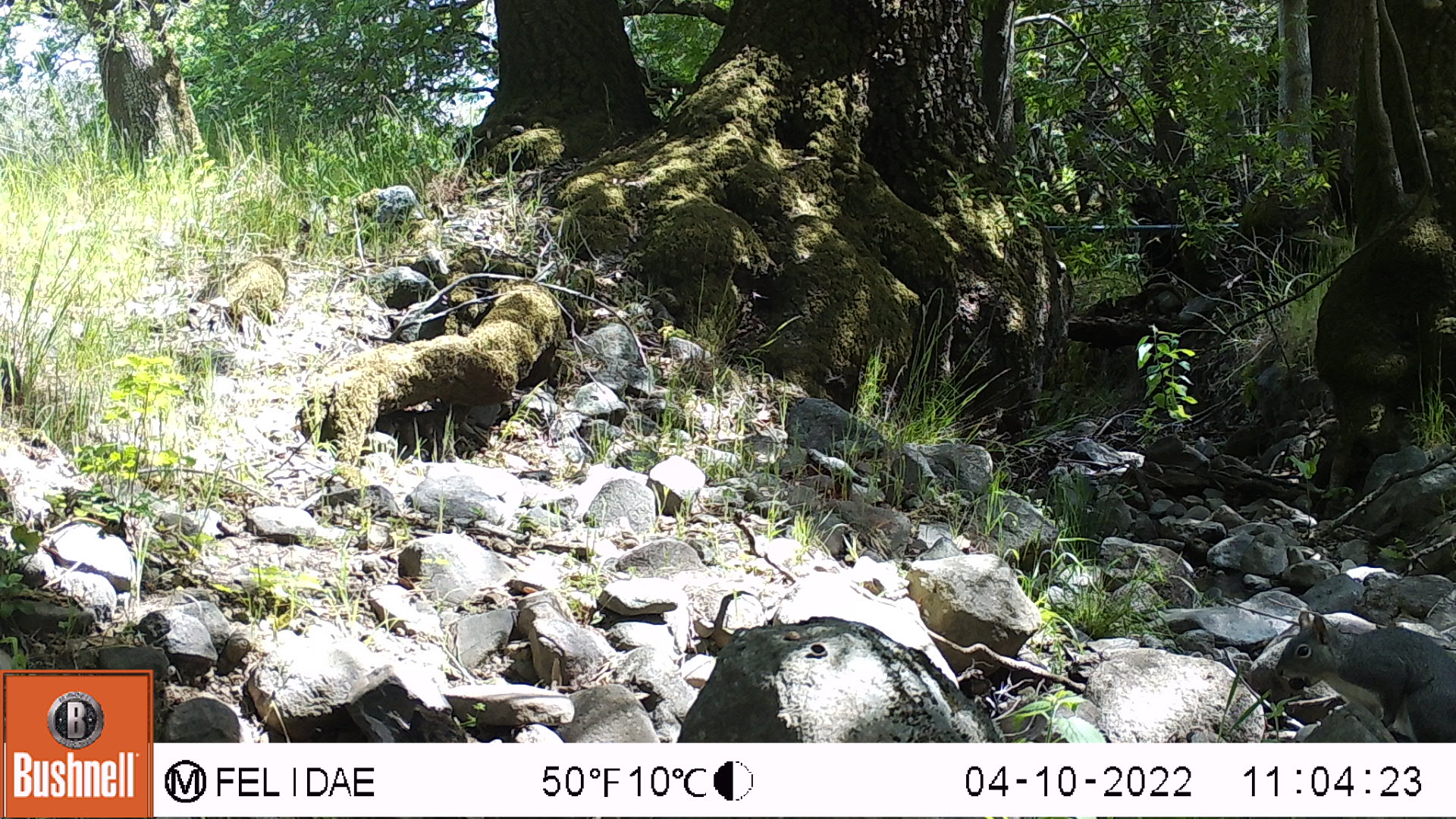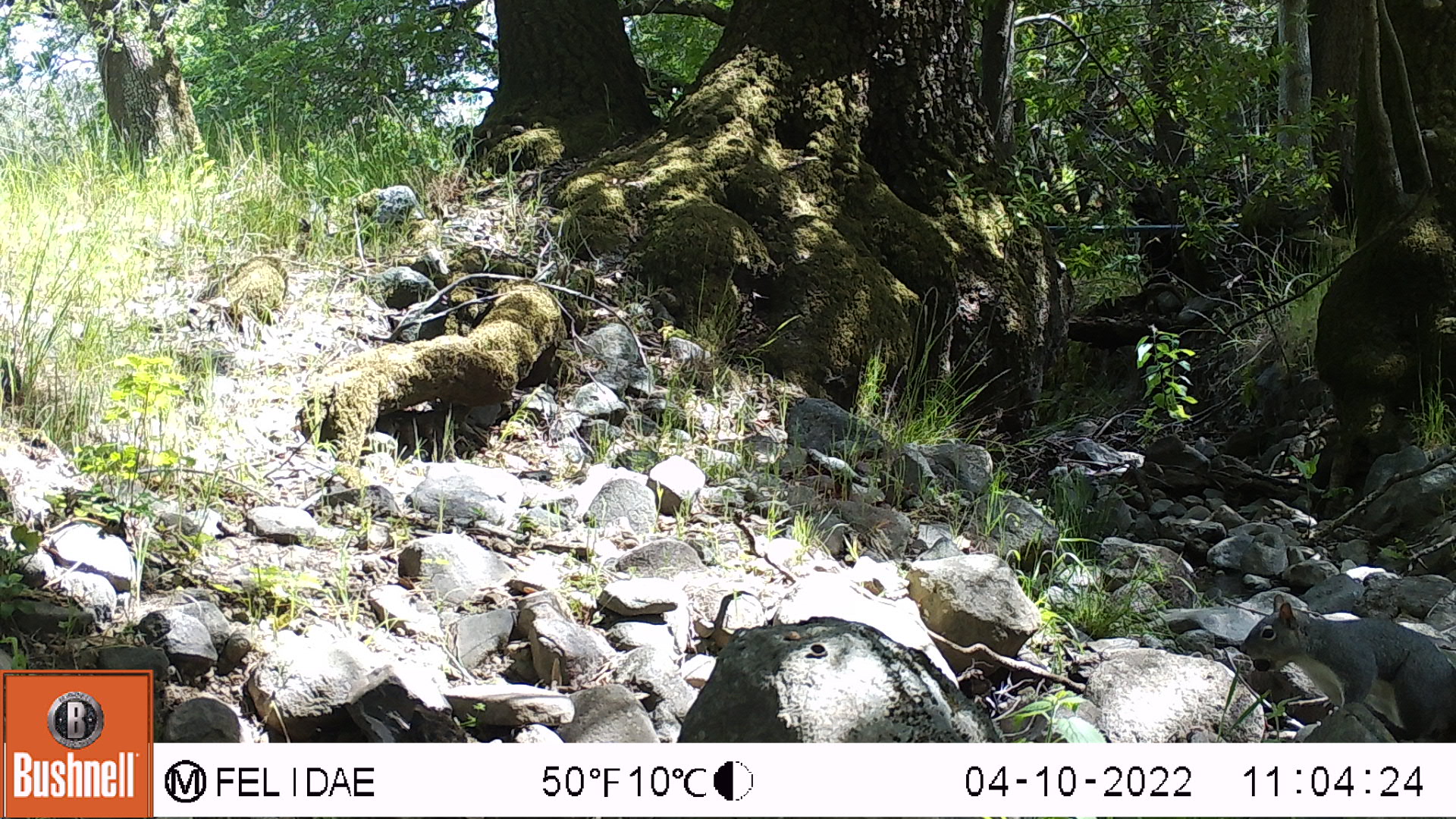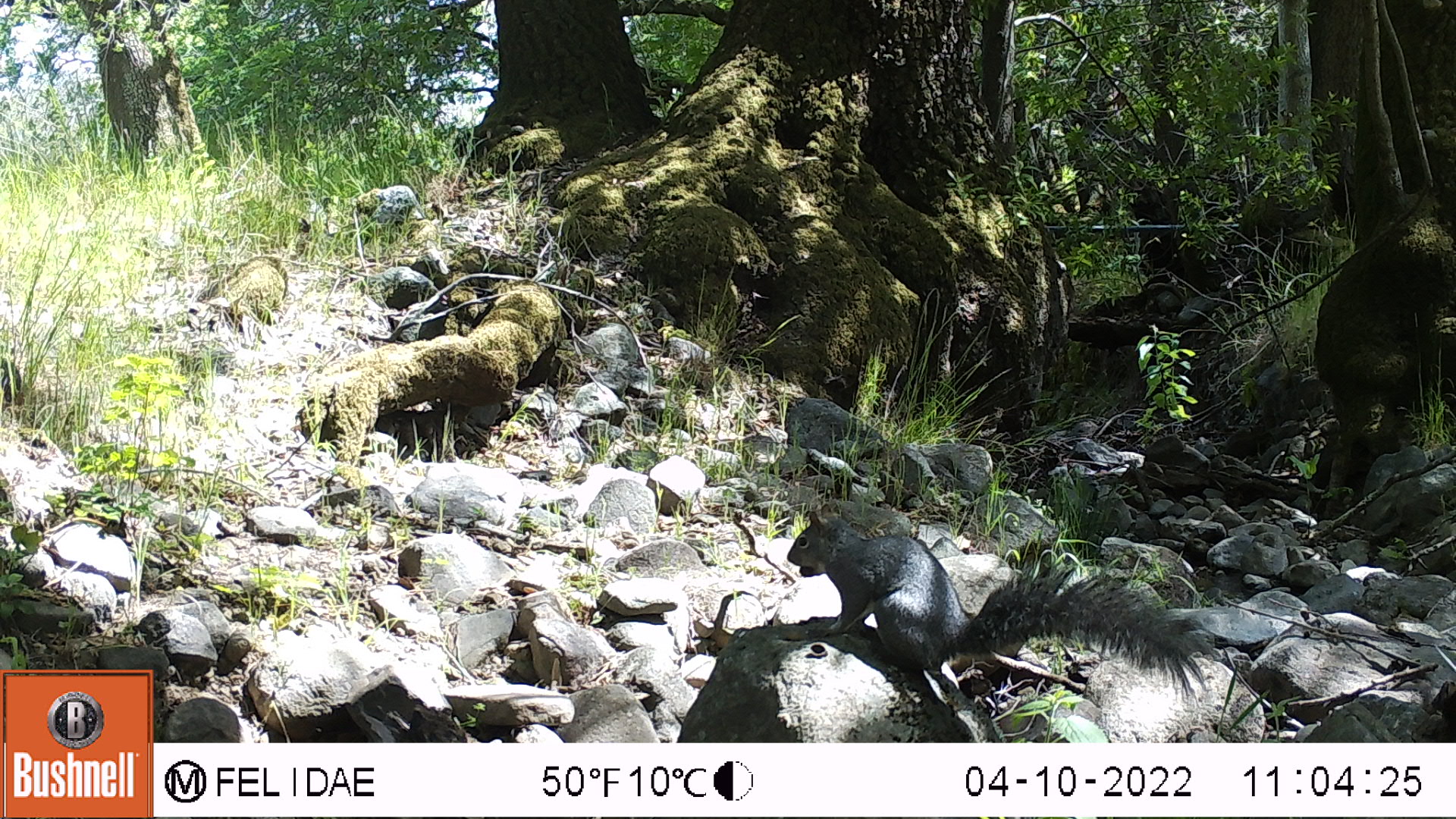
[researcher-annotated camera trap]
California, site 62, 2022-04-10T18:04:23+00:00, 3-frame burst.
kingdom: Animalia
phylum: Chordata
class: Mammalia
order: Rodentia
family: Sciuridae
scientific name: Sciuridae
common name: squirrel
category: unknown squirrel